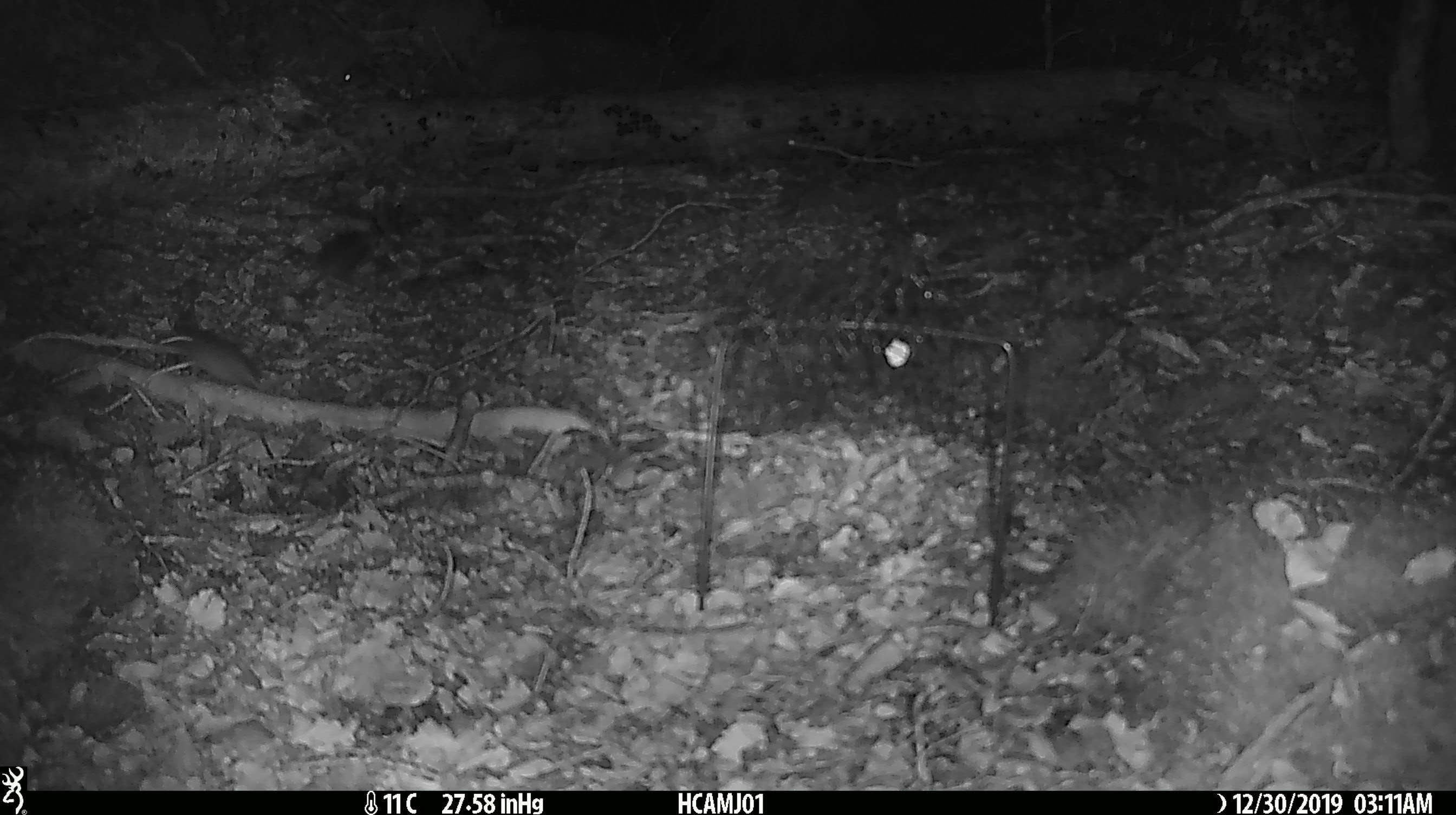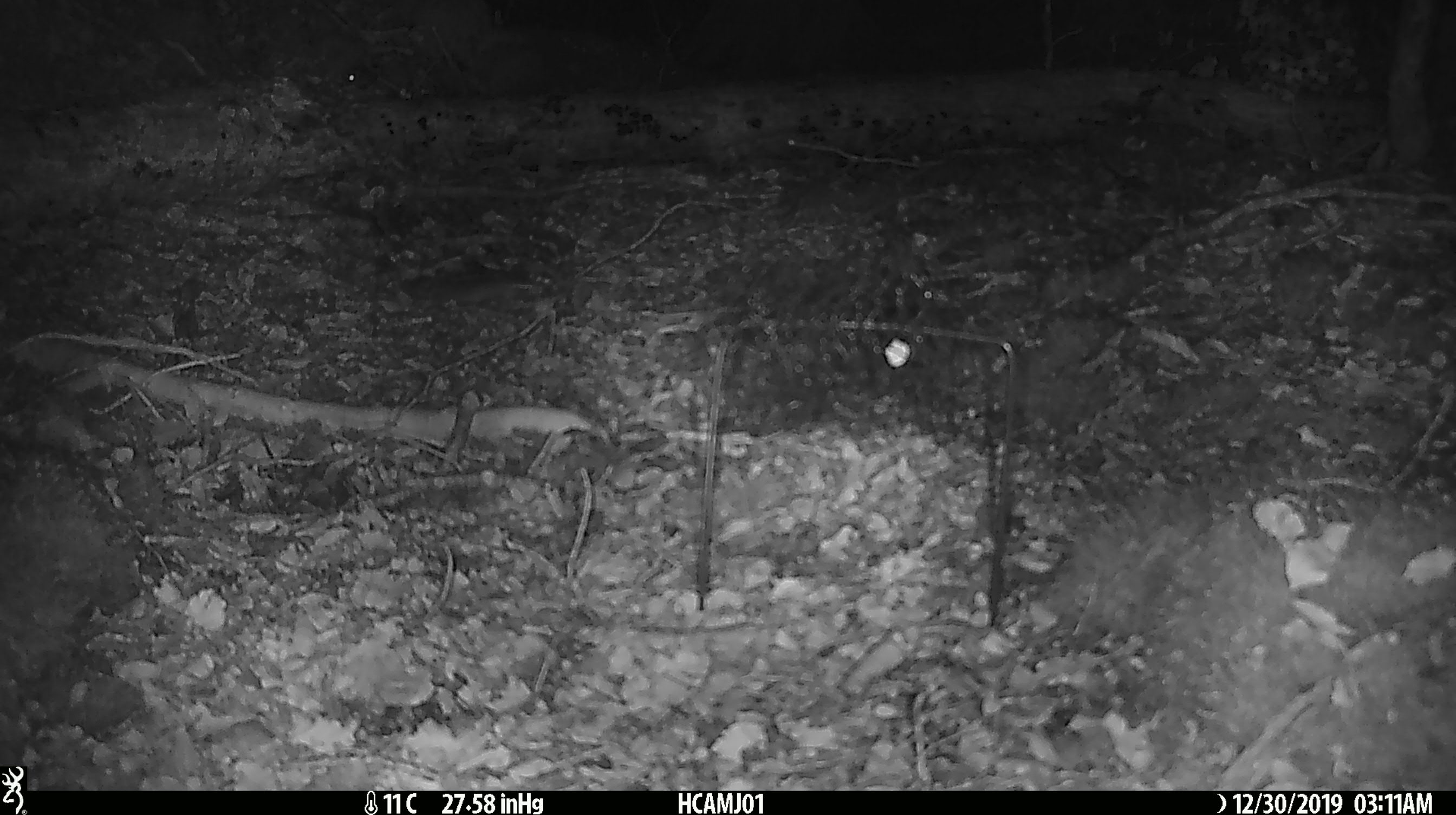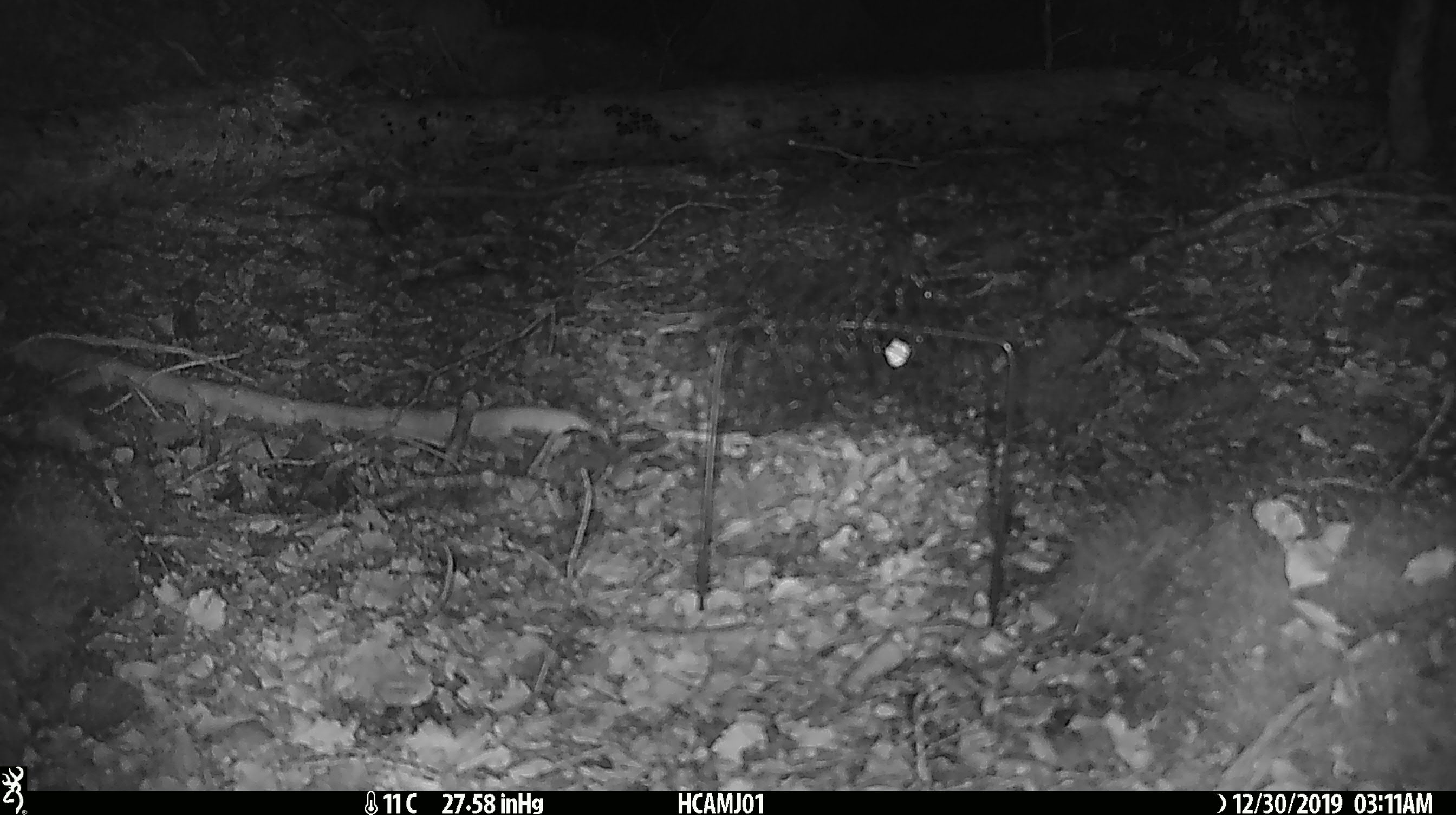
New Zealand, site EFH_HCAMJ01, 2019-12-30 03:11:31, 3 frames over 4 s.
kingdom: Animalia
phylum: Chordata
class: Mammalia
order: Rodentia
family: Muridae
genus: Mus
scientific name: Mus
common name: mouse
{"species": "mouse (Mus)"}